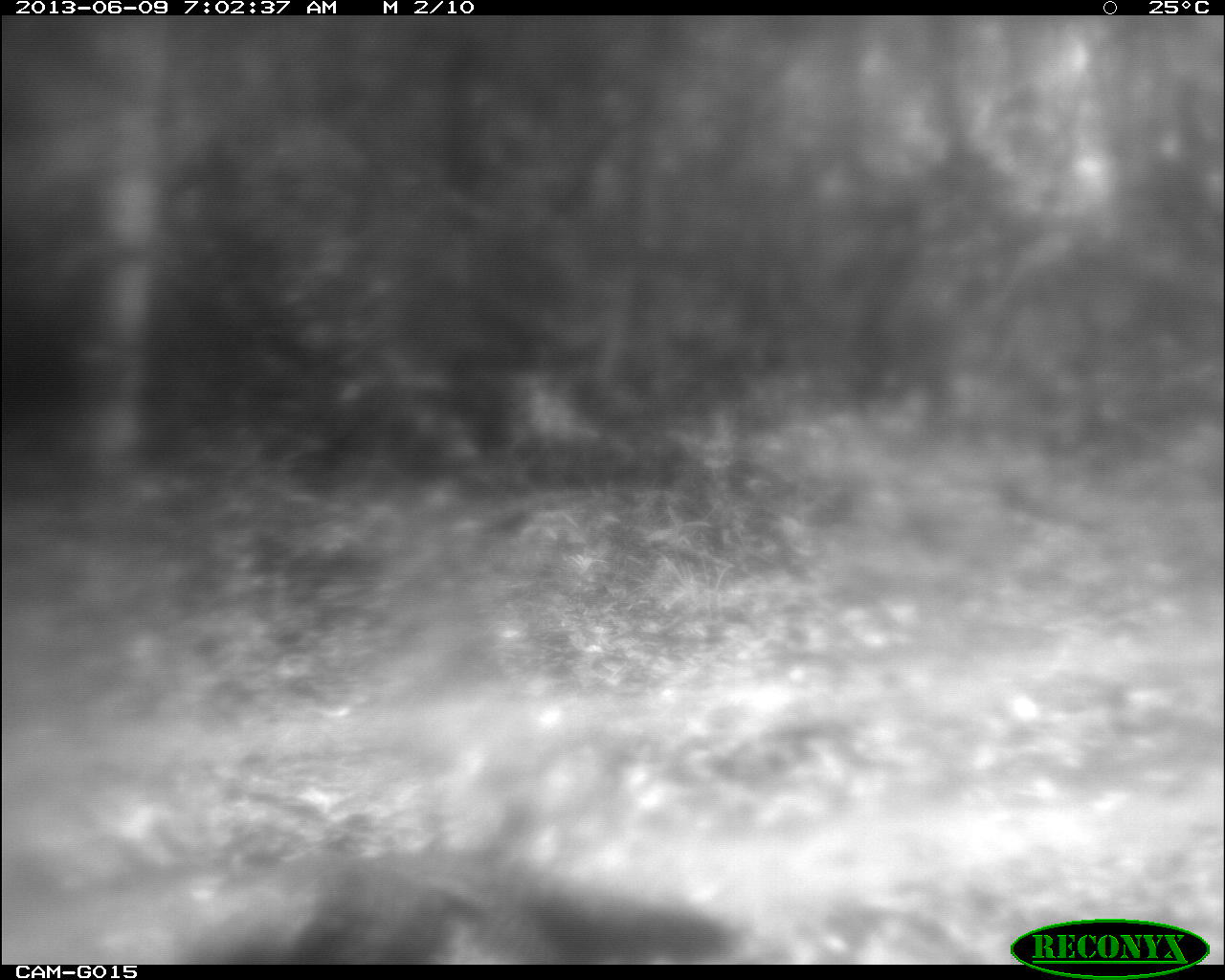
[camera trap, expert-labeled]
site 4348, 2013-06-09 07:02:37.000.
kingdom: Animalia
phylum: Chordata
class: Aves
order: Galliformes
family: Phasianidae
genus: Meleagris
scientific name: Meleagris ocellata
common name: ocellated turkey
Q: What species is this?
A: Meleagris ocellata (ocellated turkey).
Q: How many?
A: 1.